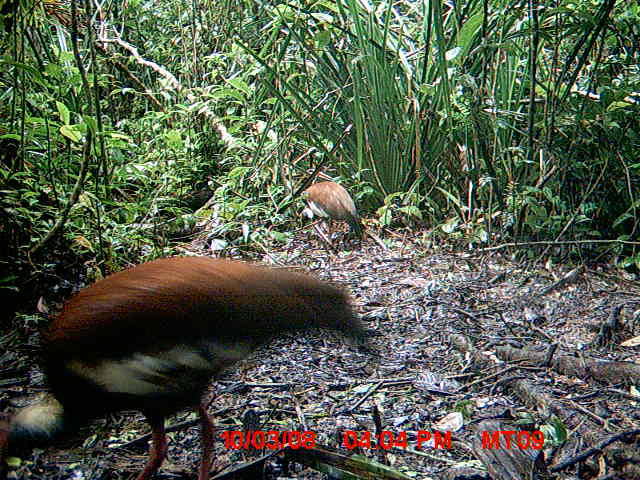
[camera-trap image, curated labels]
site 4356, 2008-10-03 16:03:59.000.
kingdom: Animalia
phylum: Chordata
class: Aves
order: Cuculiformes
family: Cuculidae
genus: Coua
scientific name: Coua serriana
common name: red-breasted coua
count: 2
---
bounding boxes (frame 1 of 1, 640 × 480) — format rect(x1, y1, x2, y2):
coua serriana: rect(0, 253, 365, 478); rect(299, 179, 367, 244)